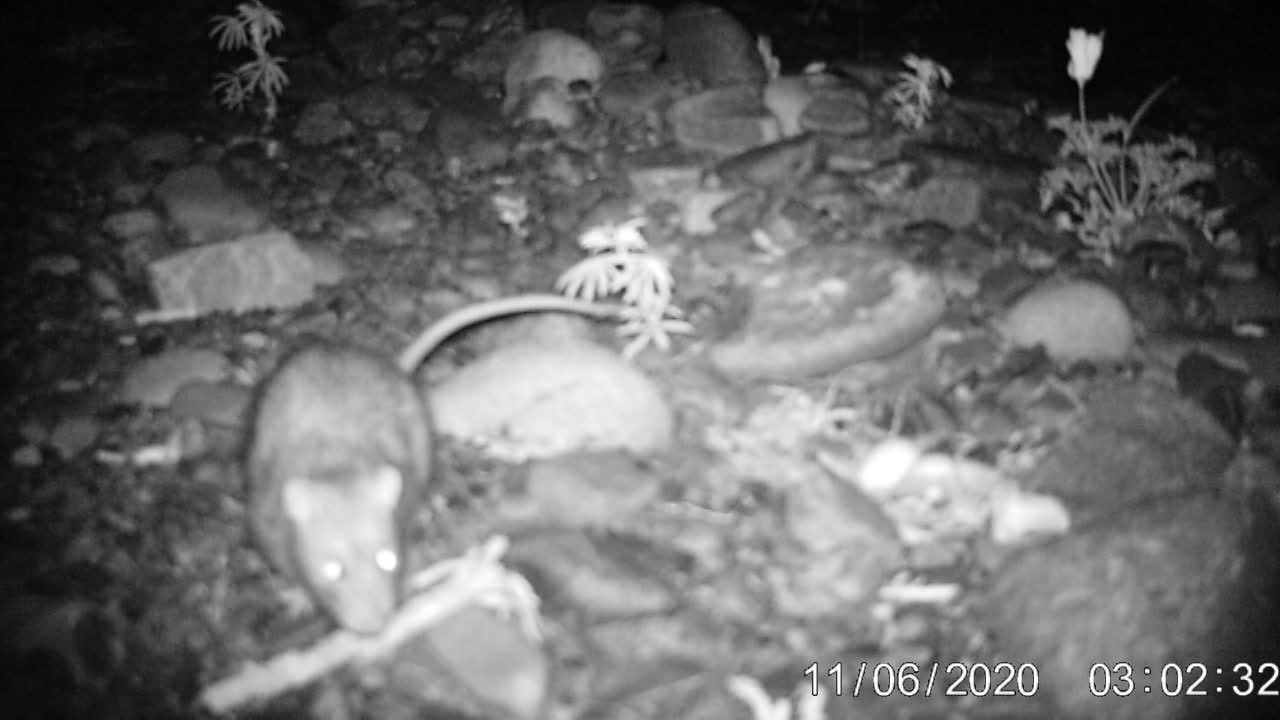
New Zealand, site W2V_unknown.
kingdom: Animalia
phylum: Chordata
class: Mammalia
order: Rodentia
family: Muridae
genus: Rattus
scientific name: Rattus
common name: rat